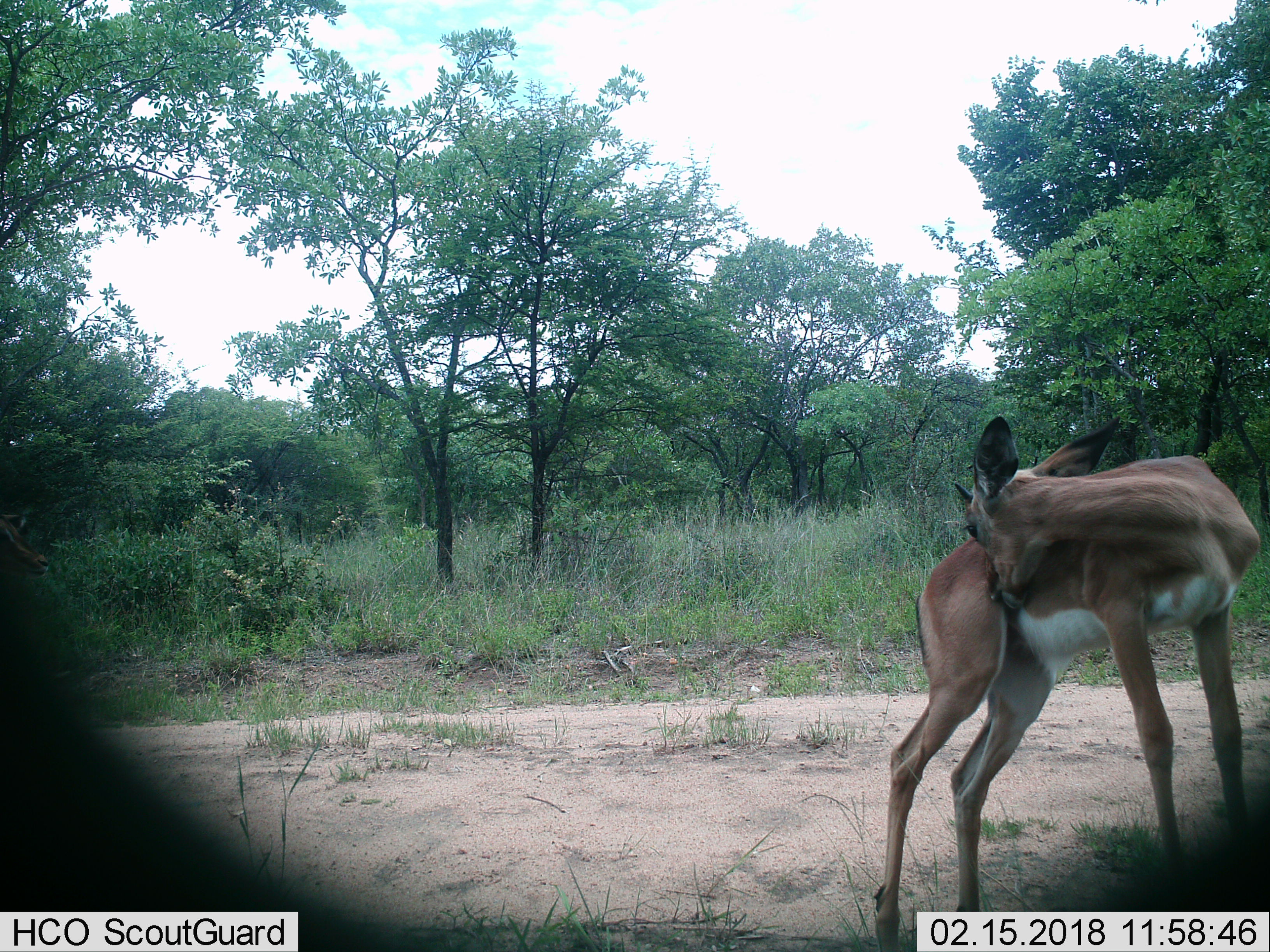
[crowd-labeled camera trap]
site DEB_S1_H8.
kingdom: Animalia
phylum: Chordata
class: Mammalia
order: Artiodactyla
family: Bovidae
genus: Aepyceros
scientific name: Aepyceros melampus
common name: impala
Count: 1.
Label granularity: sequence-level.